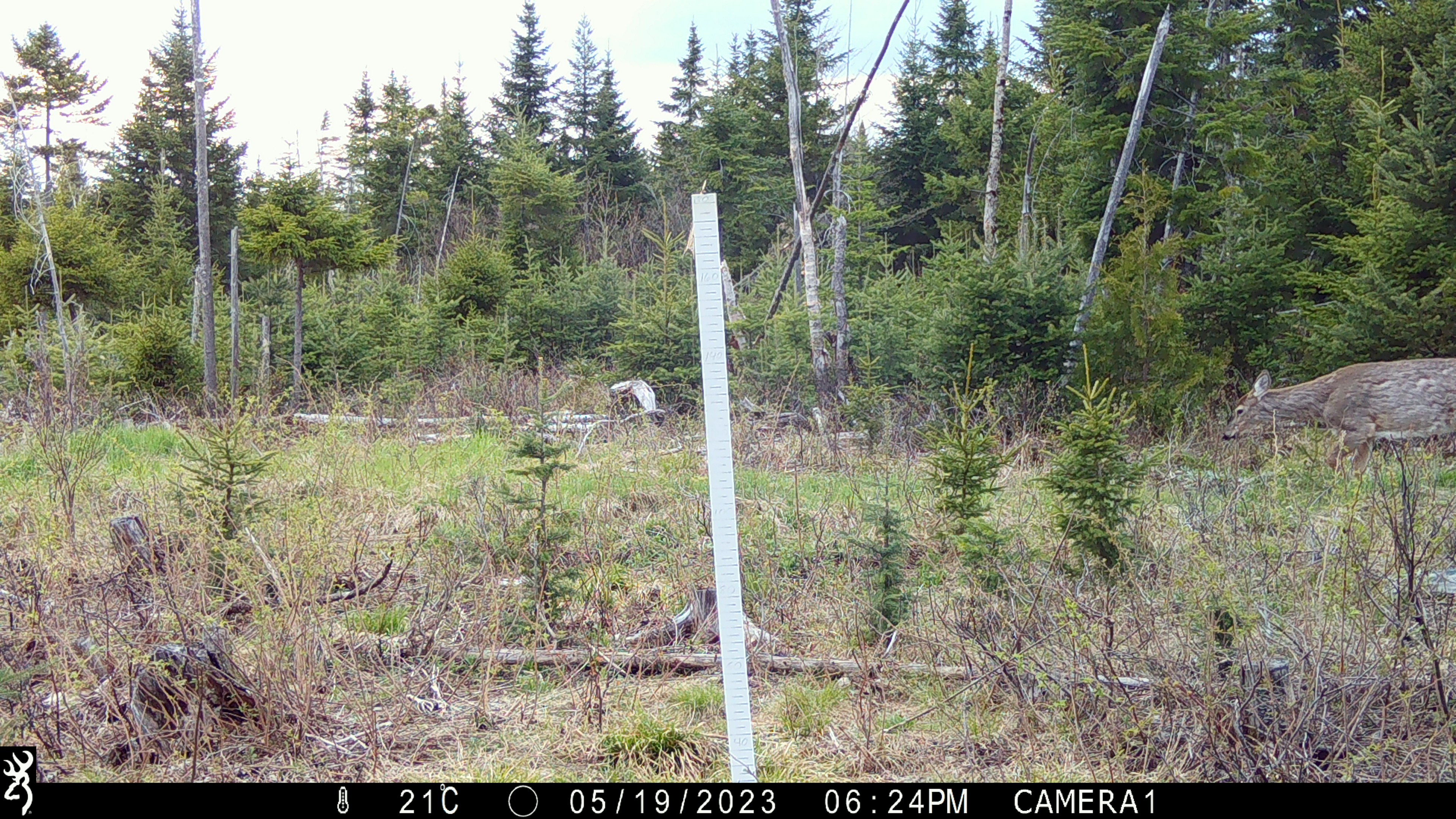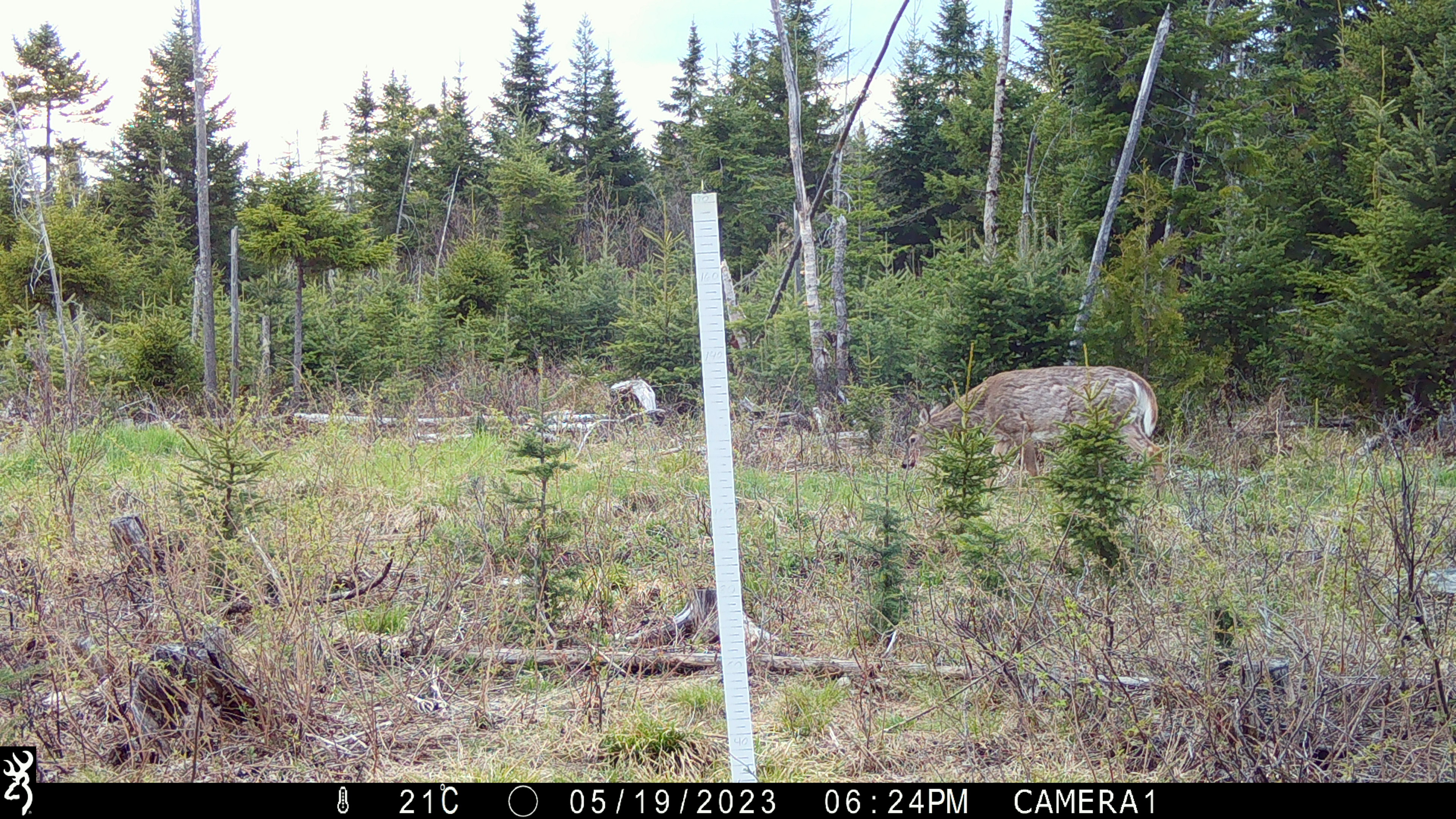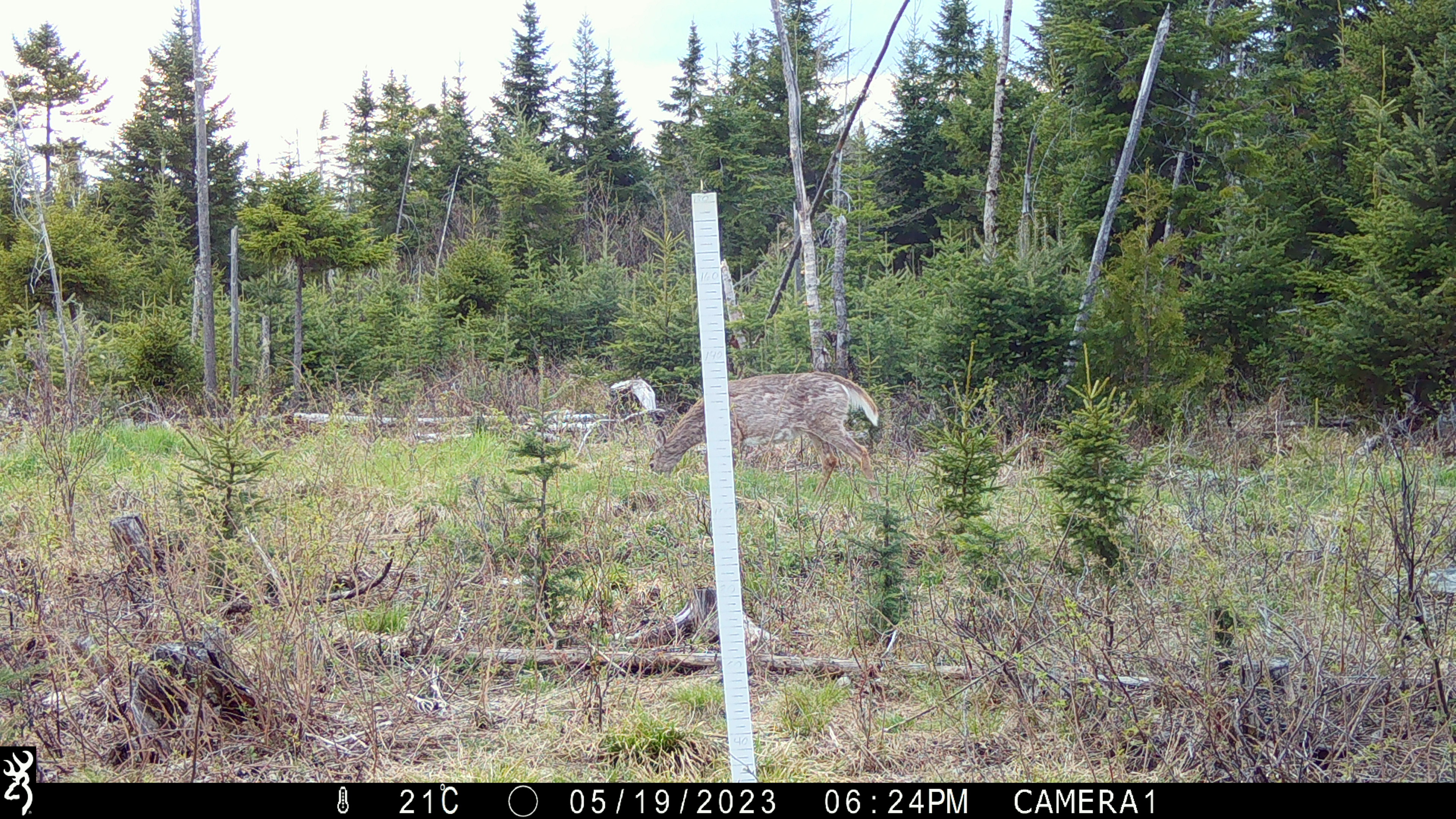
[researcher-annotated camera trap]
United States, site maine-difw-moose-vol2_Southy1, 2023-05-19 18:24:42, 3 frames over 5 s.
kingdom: Animalia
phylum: Chordata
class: Mammalia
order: Artiodactyla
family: Cervidae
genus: Odocoileus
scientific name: Odocoileus virginianus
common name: white-tailed deer